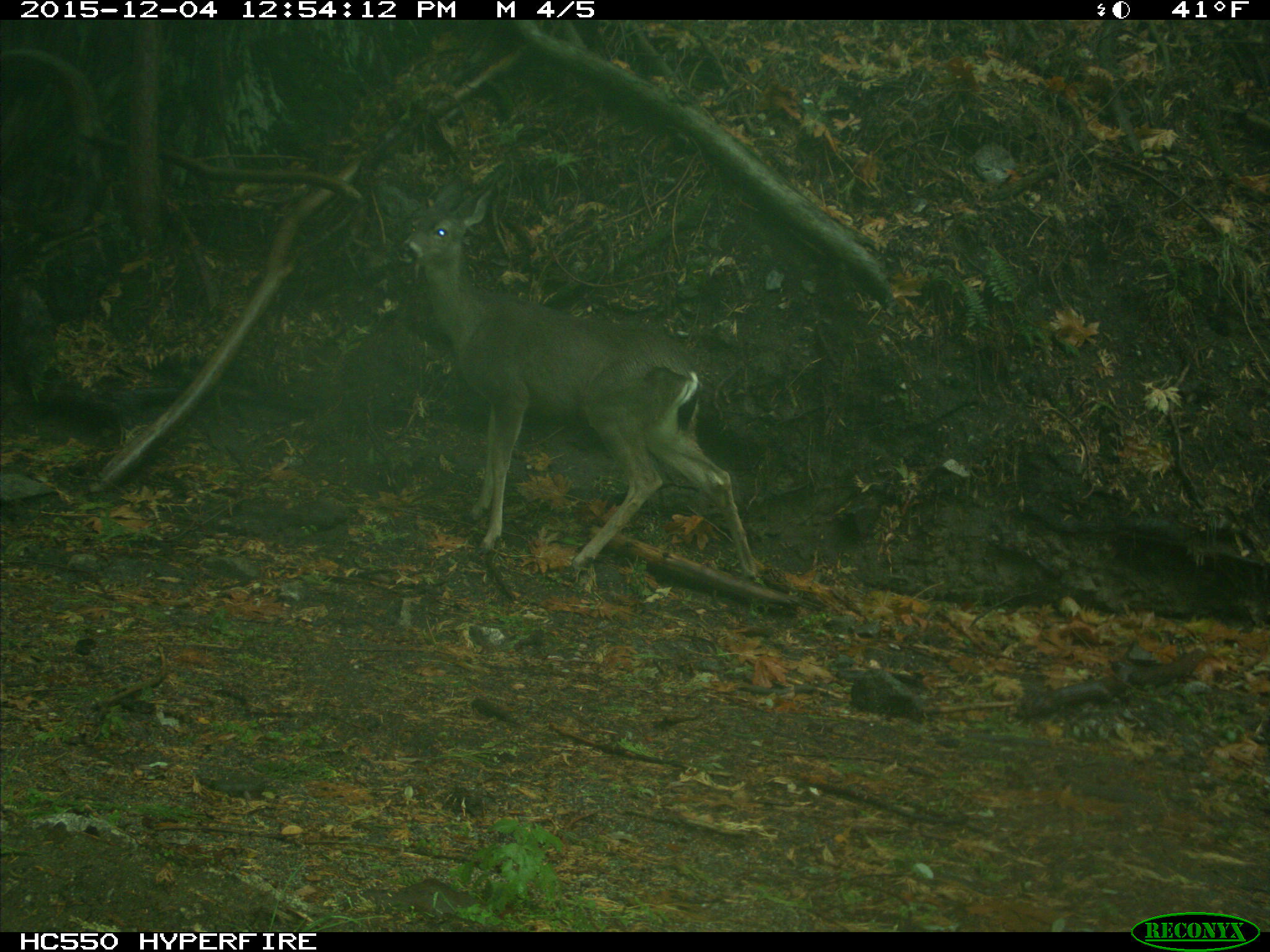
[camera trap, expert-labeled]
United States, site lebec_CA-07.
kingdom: Animalia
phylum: Chordata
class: Mammalia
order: Artiodactyla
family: Cervidae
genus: Odocoileus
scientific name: Odocoileus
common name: deer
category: unidentified deer